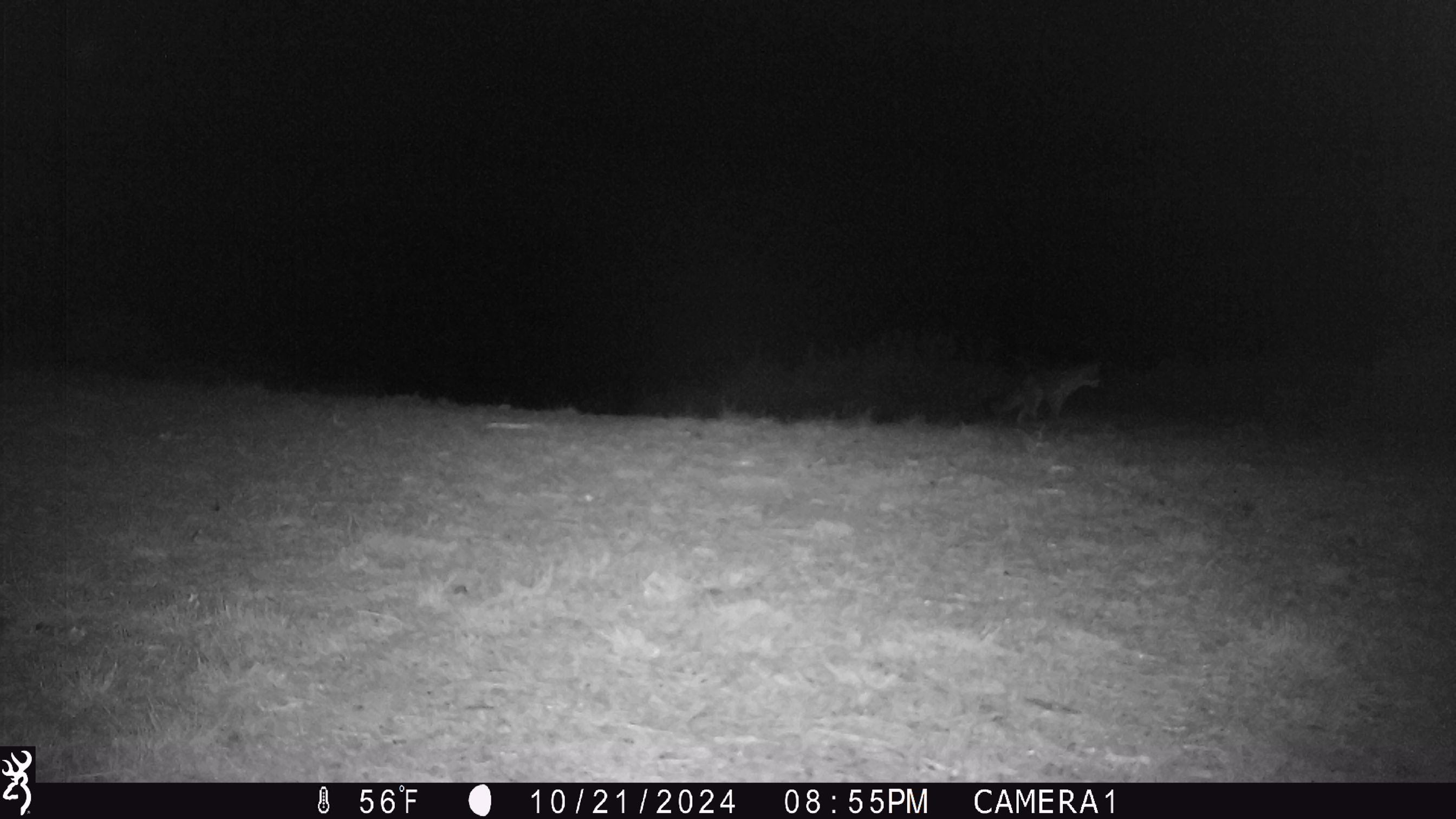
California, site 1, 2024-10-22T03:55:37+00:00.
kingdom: Animalia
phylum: Chordata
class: Mammalia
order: Carnivora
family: Canidae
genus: Urocyon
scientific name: Urocyon cinereoargenteus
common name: gray fox